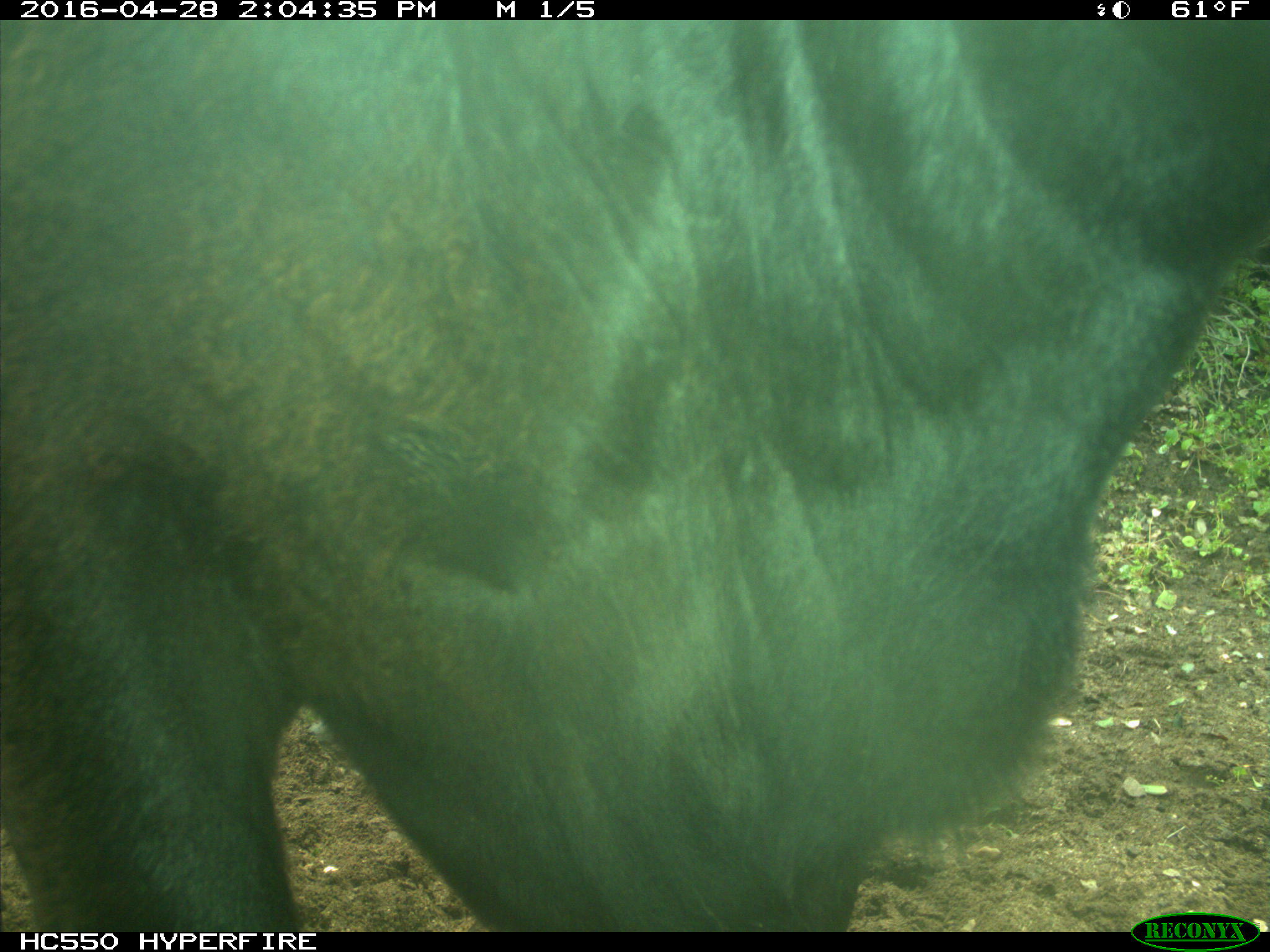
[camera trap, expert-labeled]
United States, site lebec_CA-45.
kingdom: Animalia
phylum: Chordata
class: Mammalia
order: Artiodactyla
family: Bovidae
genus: Bos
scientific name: Bos taurus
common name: domestic cow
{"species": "Bos taurus (domestic cow)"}